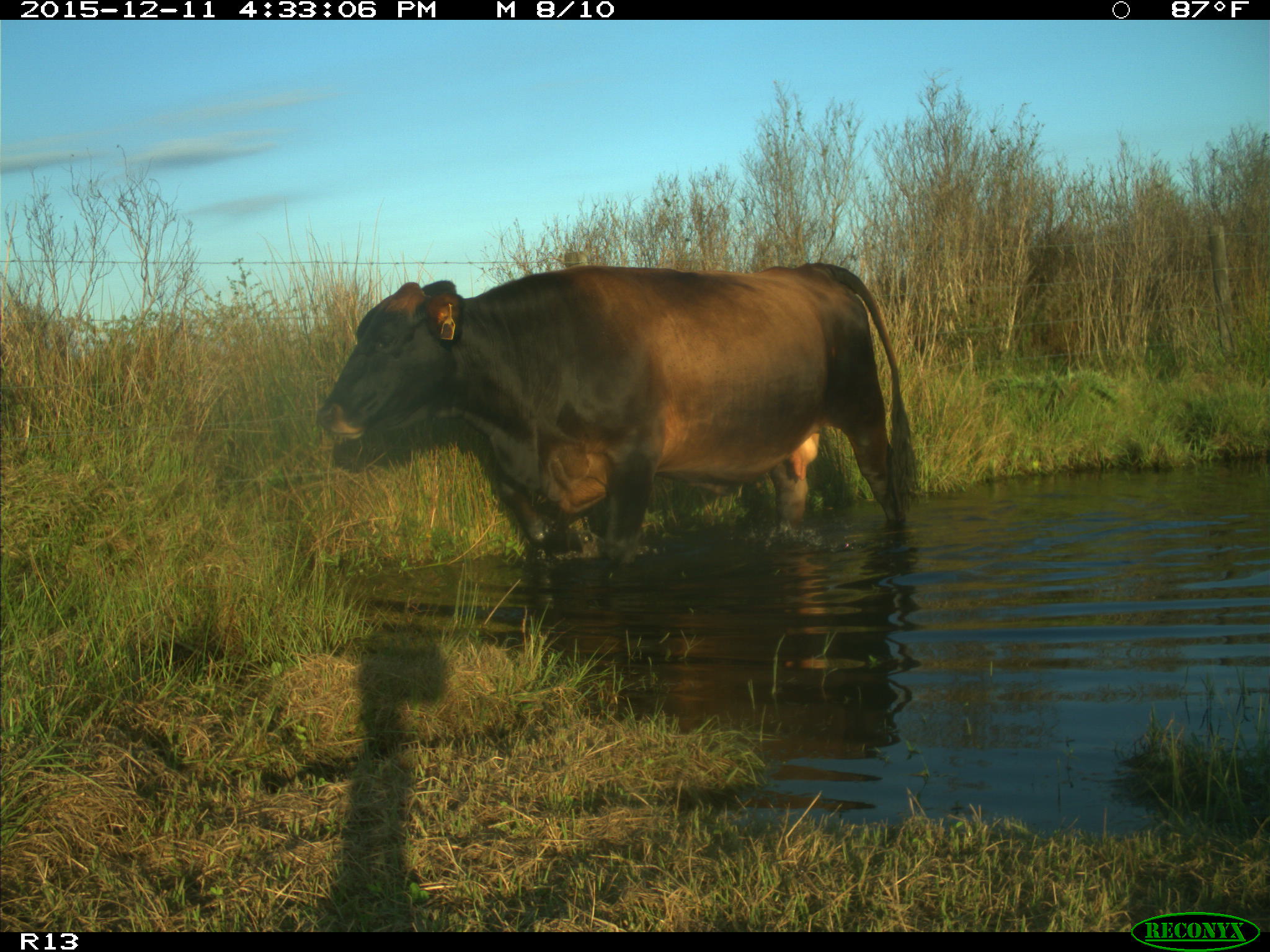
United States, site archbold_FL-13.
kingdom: Animalia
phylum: Chordata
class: Mammalia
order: Artiodactyla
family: Bovidae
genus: Bos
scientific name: Bos taurus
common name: domestic cow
Bos taurus (domestic cow).